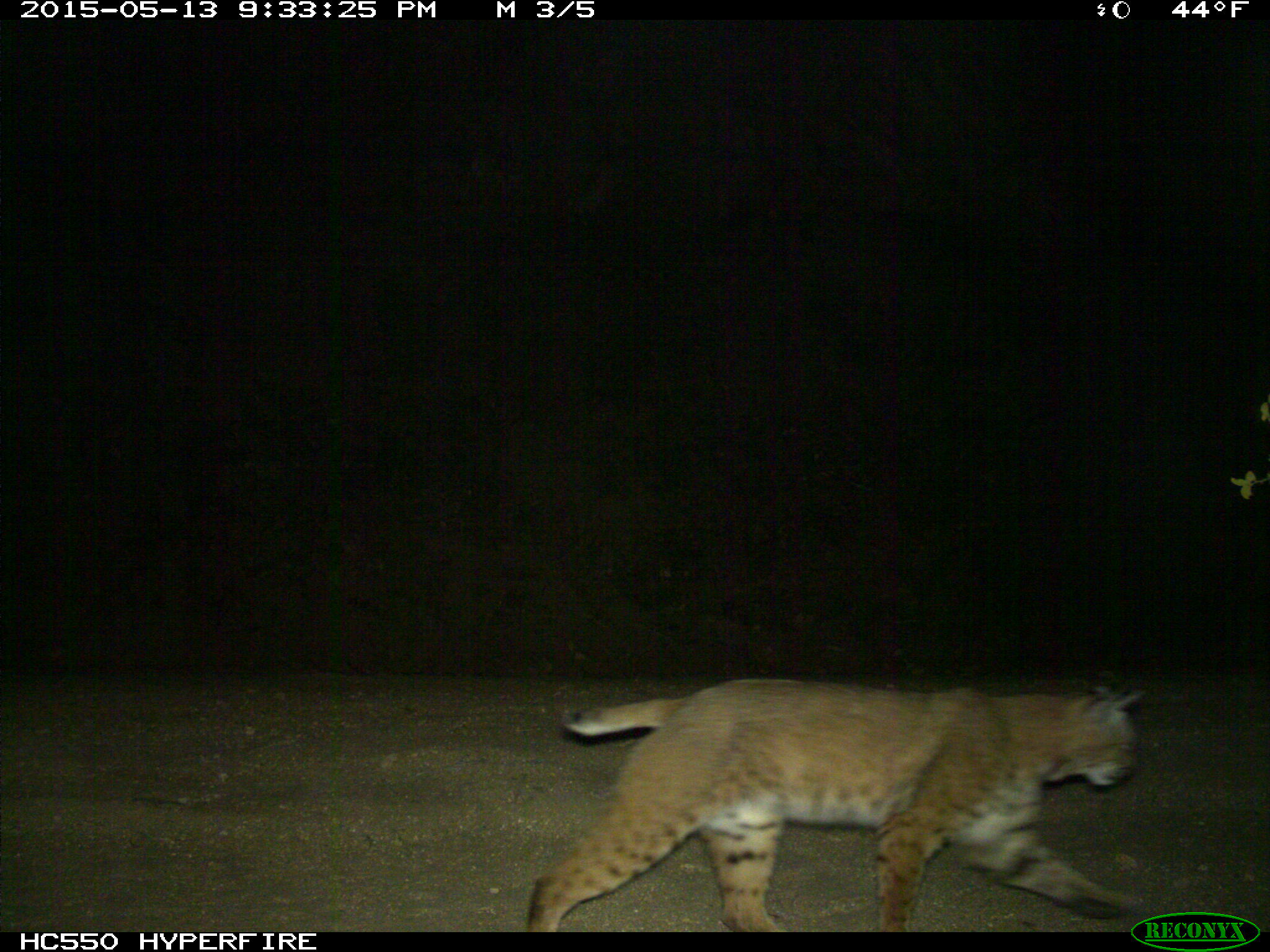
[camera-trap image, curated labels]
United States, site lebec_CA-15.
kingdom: Animalia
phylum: Chordata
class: Mammalia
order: Carnivora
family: Felidae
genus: Lynx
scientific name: Lynx rufus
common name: bobcat